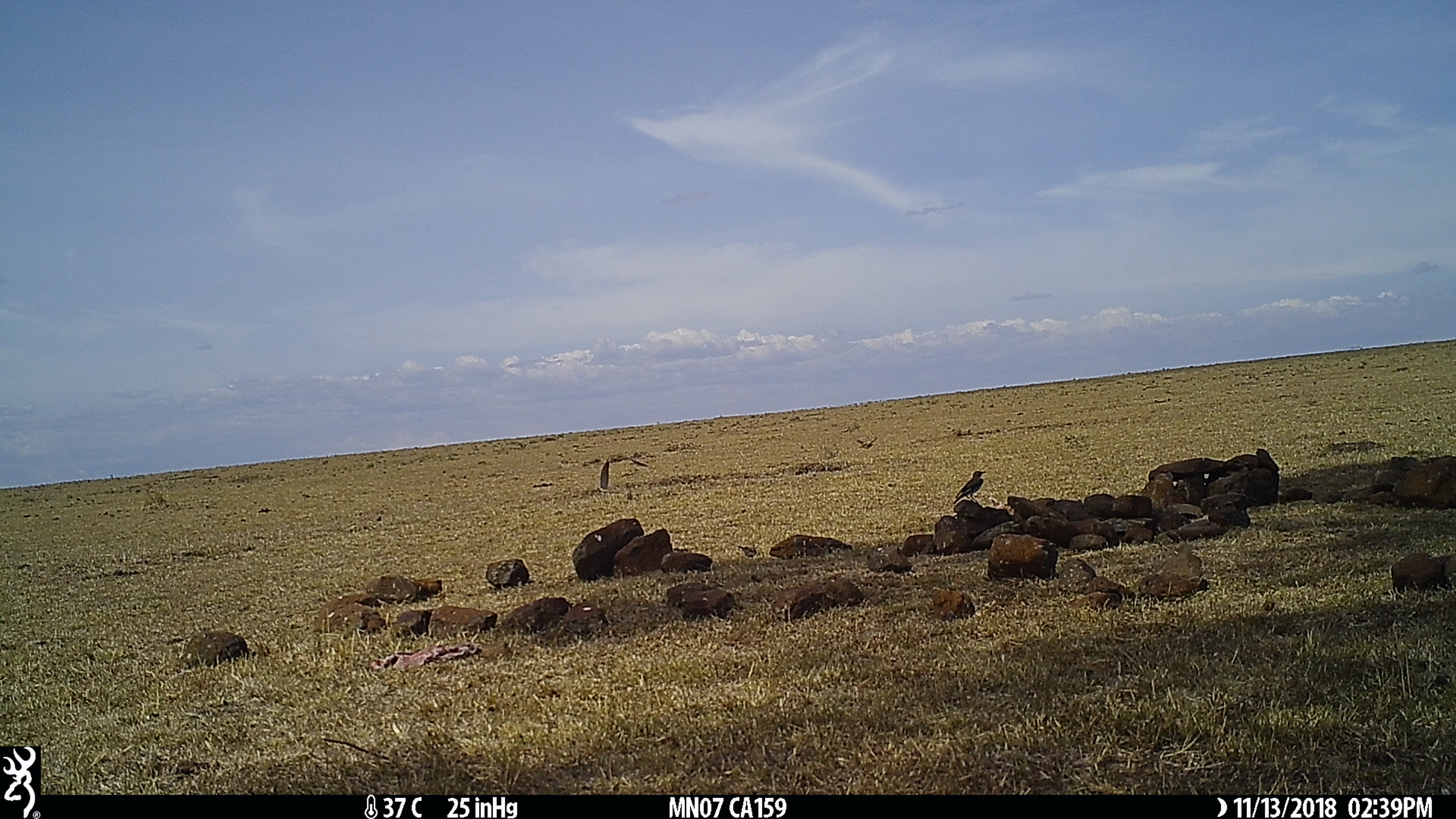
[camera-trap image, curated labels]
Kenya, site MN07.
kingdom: Animalia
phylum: Chordata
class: Aves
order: Passeriformes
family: Hirundinidae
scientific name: Hirundinidae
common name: swallow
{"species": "swallow (Hirundinidae)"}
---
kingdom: Animalia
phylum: Chordata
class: Aves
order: Passeriformes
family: Muscicapidae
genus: Oenanthe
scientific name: Oenanthe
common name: wheatear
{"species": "wheatear (Oenanthe)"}